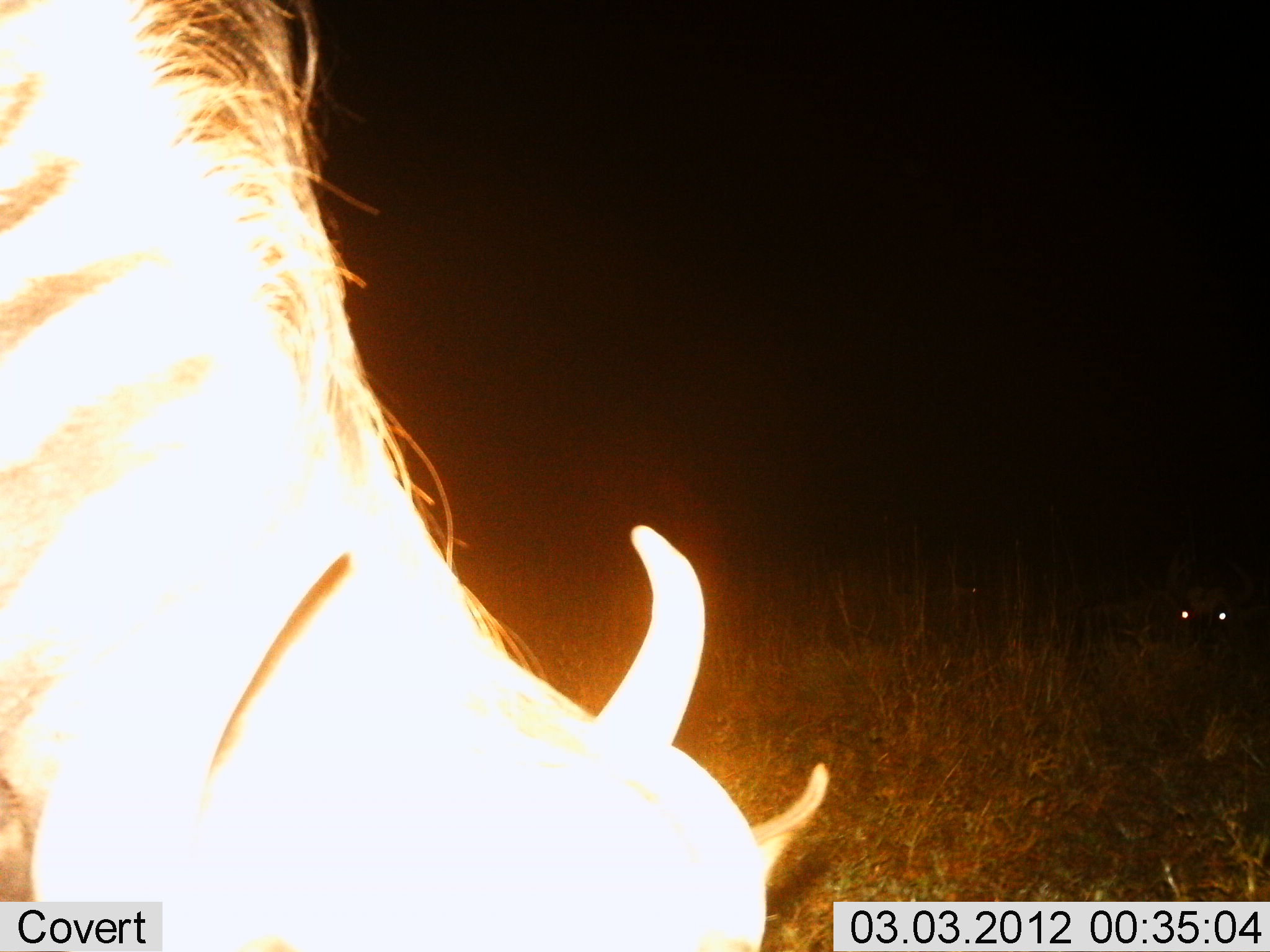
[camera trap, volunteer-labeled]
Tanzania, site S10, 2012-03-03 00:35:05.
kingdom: Animalia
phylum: Chordata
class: Mammalia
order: Artiodactyla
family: Bovidae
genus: Connochaetes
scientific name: Connochaetes taurinus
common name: blue wildebeest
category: wildebeest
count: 1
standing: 20%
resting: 25%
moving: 0%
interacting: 0%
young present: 0%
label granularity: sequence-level